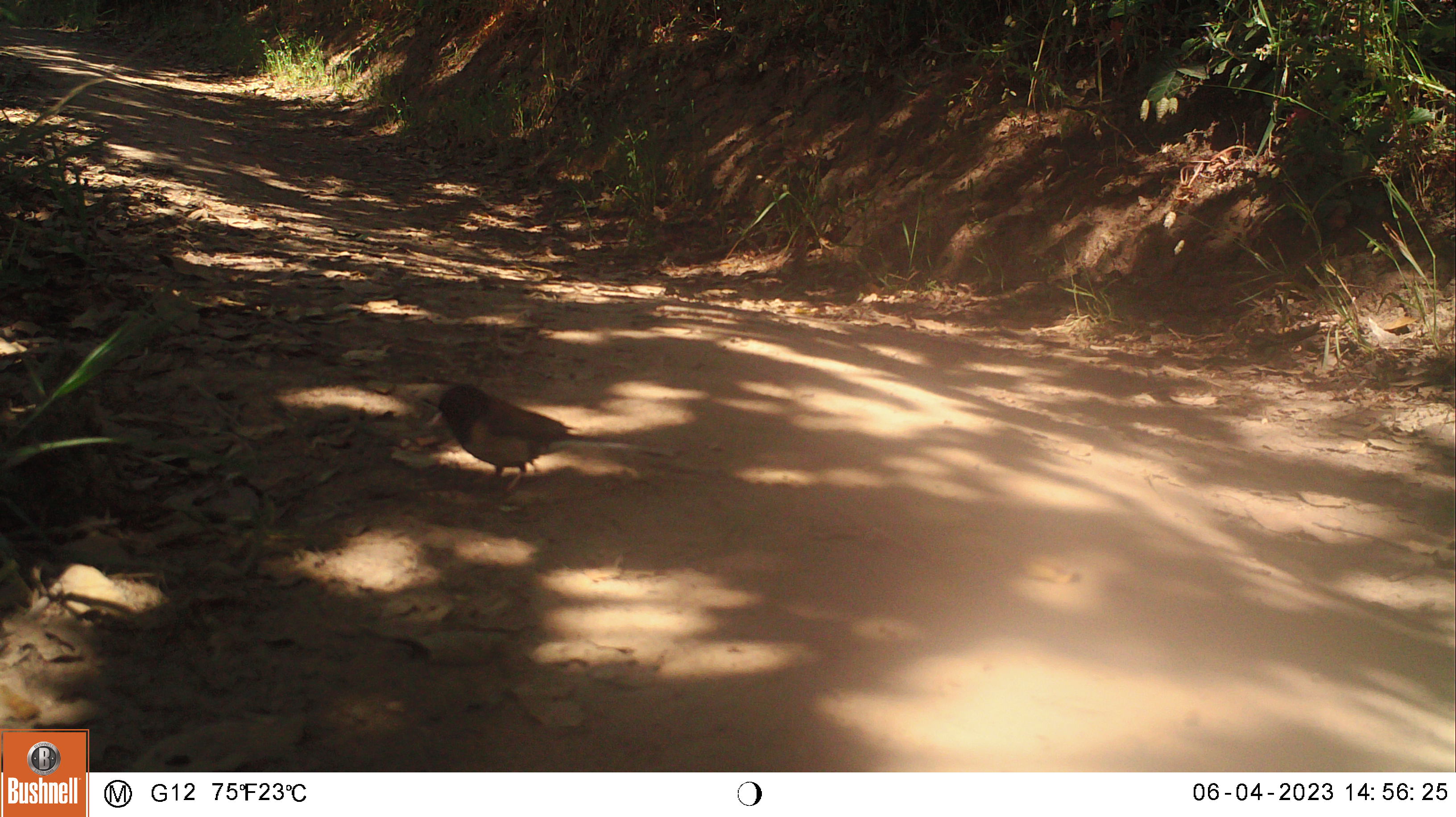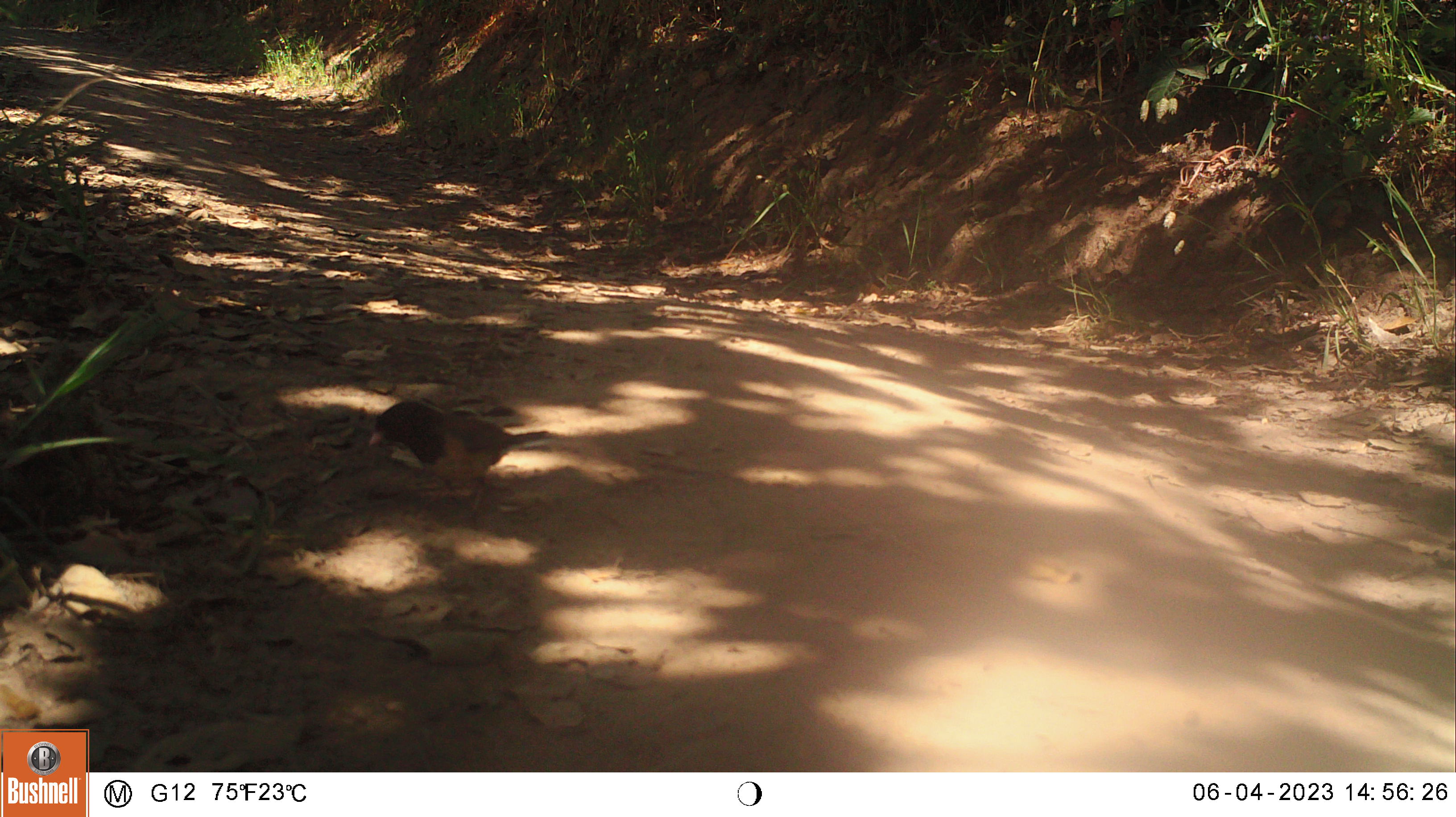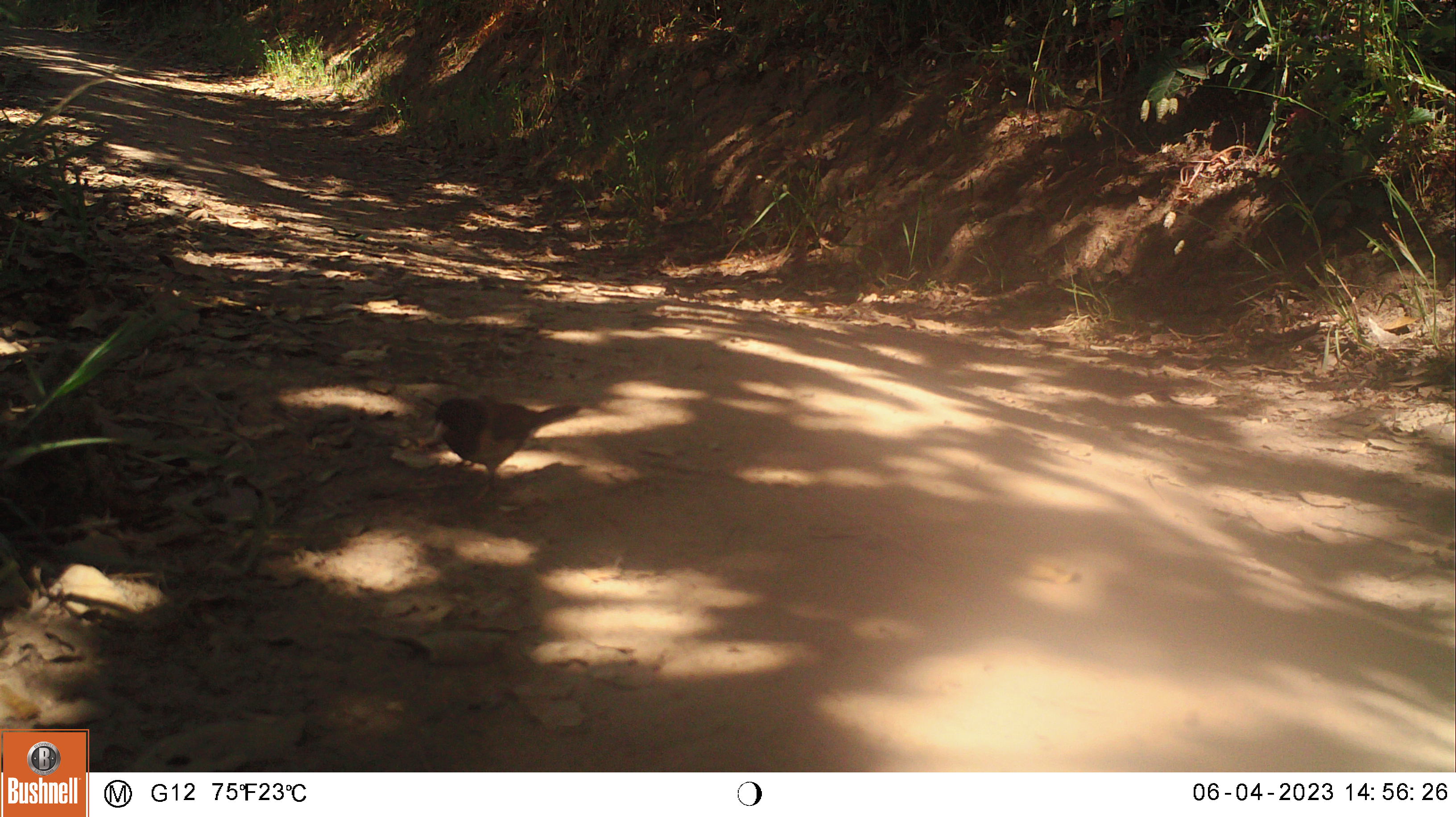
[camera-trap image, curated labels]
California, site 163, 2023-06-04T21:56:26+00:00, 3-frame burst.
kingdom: Animalia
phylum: Chordata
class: Aves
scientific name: Aves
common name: bird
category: unknown bird